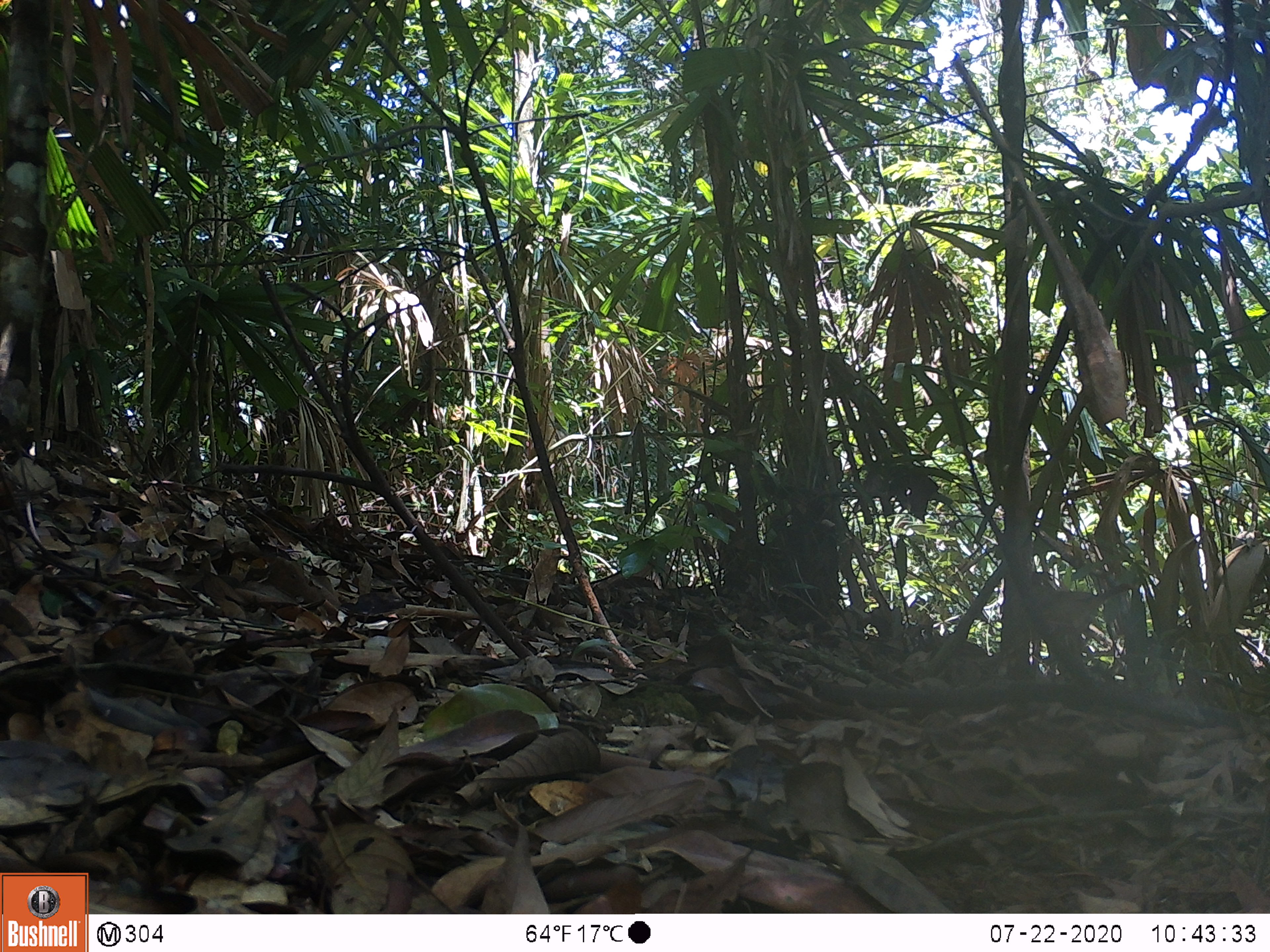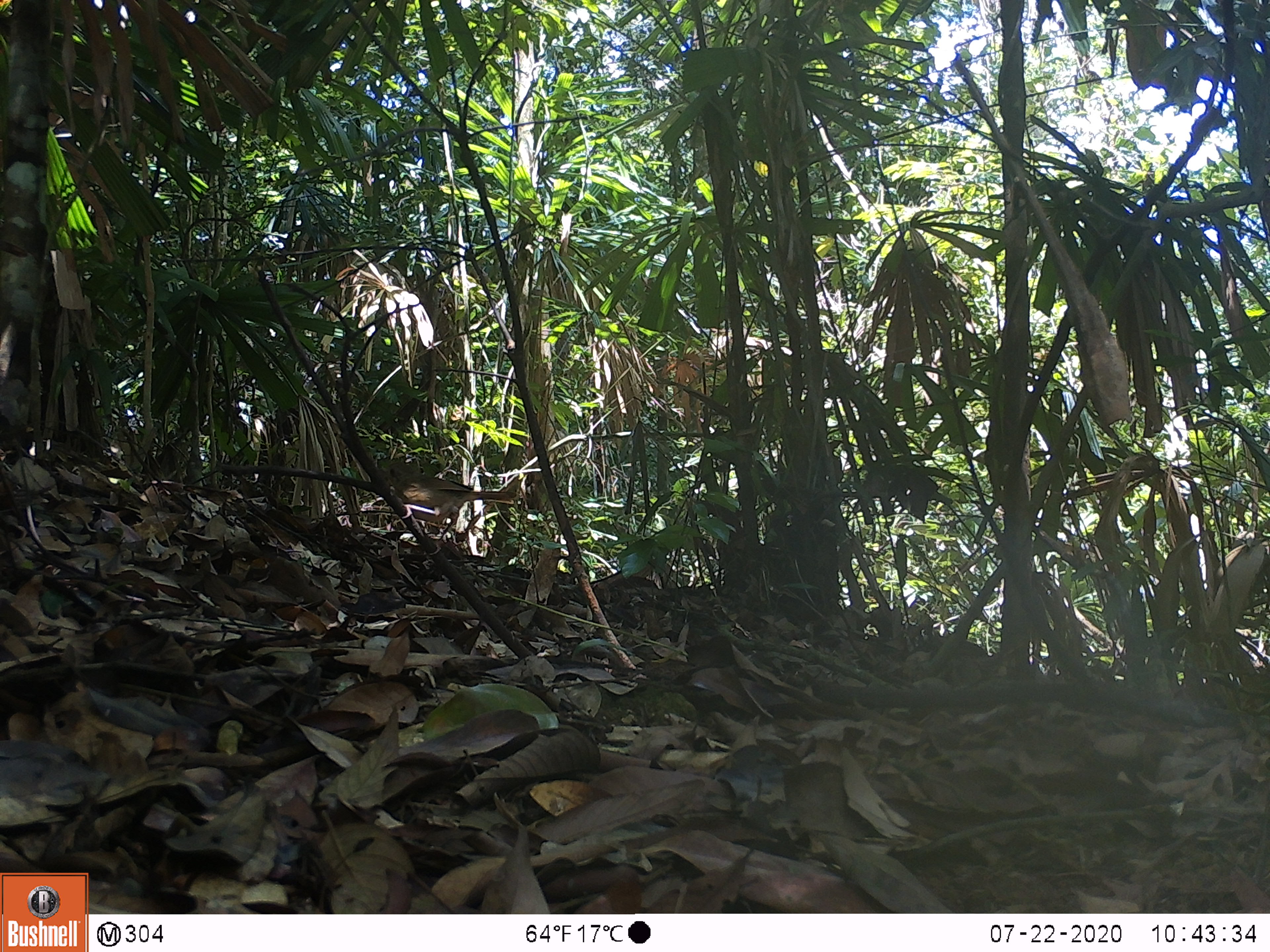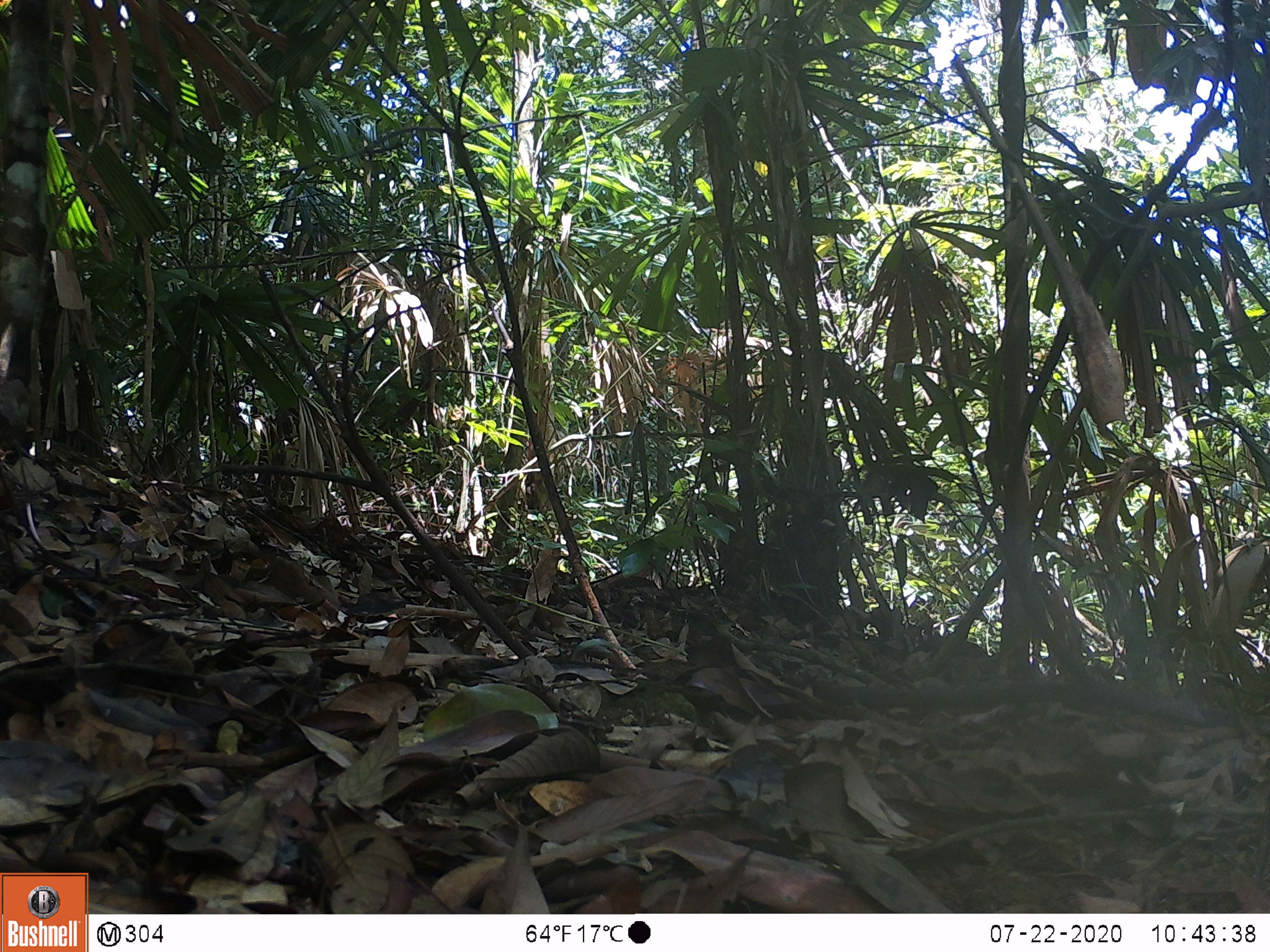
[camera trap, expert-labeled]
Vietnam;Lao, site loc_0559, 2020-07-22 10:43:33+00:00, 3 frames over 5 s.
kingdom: Animalia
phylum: Chordata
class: Aves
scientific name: Aves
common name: bird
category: unidentified bird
Unidentified bird (bird) (Aves). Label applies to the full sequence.